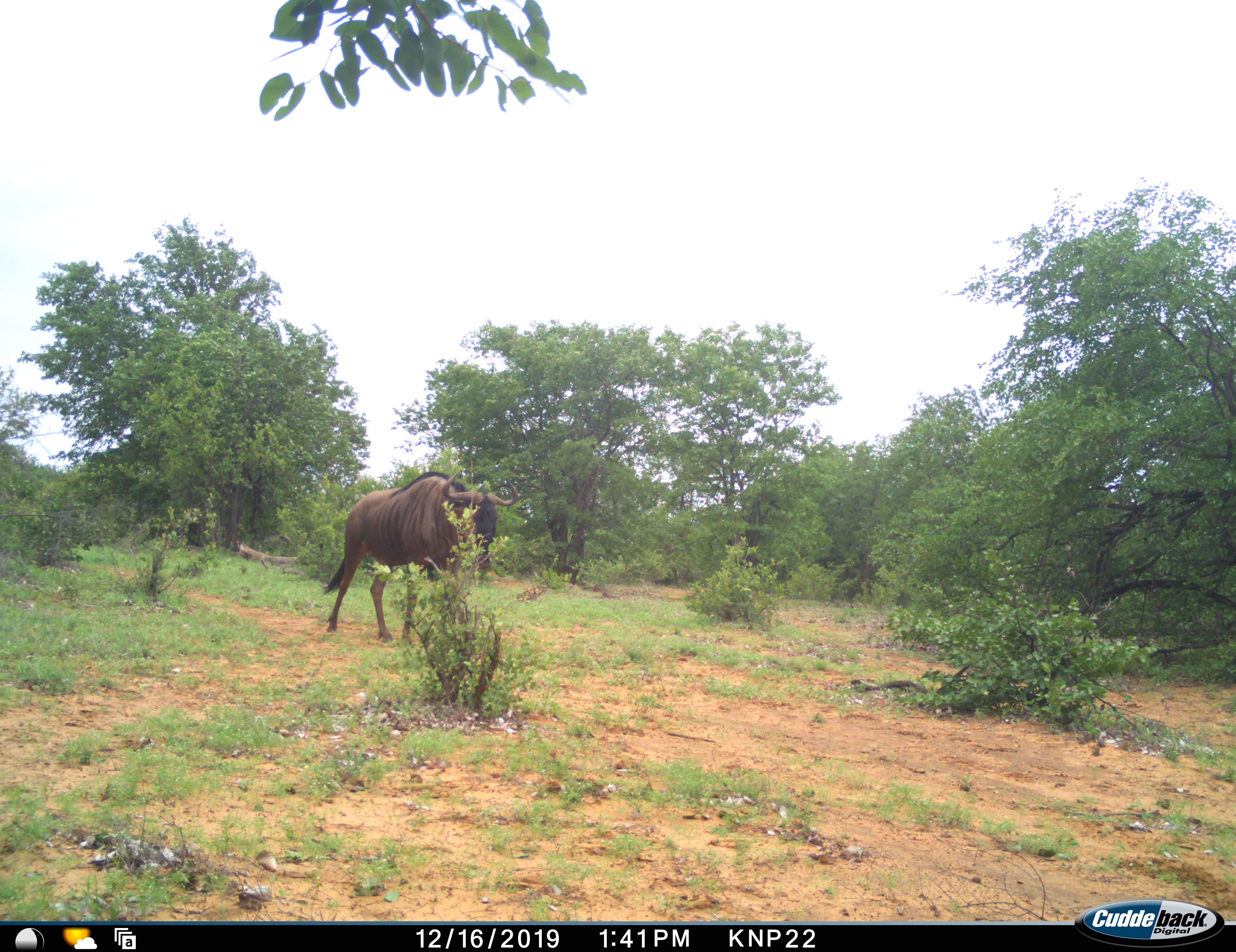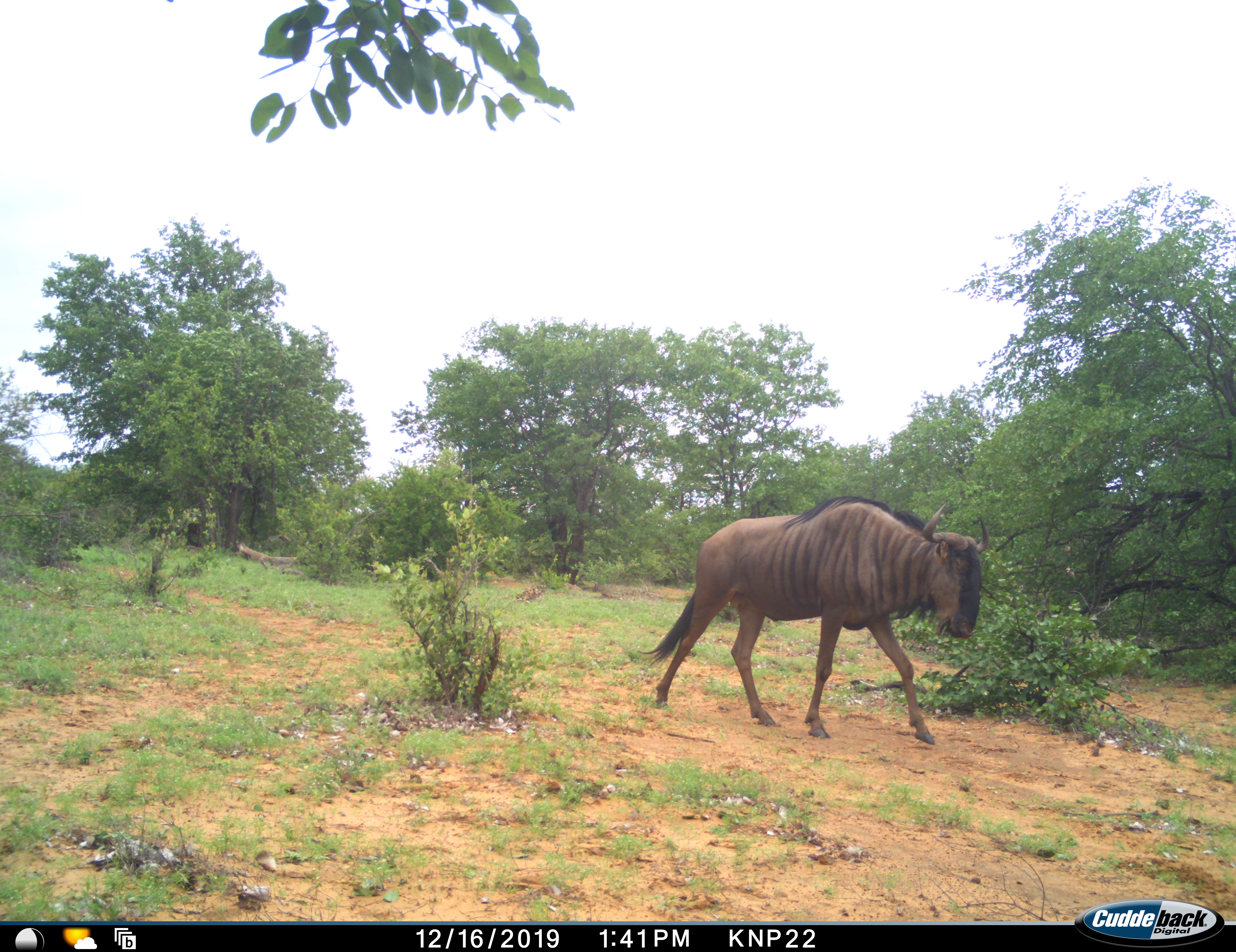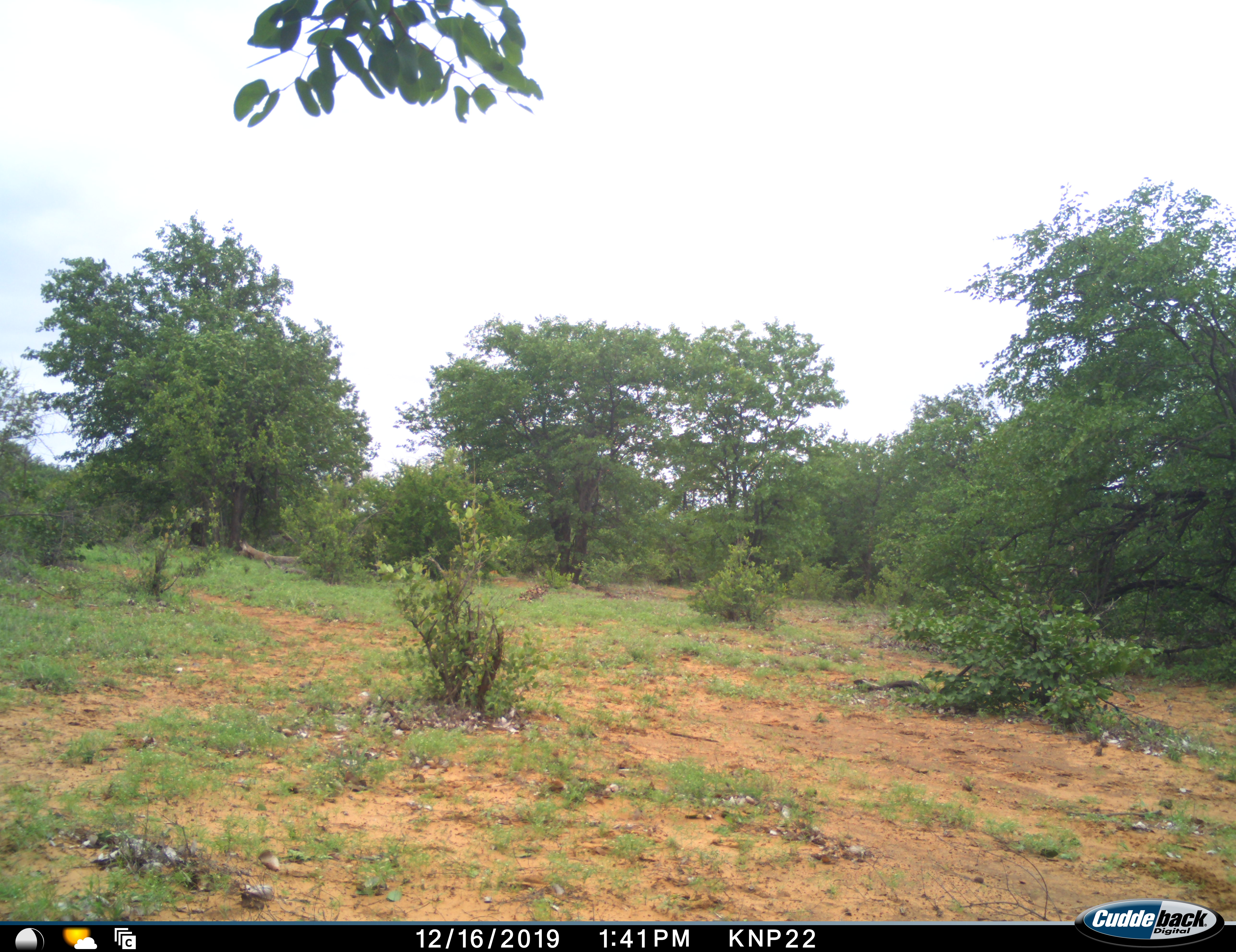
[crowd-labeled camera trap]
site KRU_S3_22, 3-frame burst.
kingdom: Animalia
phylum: Chordata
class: Mammalia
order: Artiodactyla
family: Bovidae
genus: Connochaetes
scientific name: Connochaetes taurinus taurinus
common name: blue wildebeest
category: wildebeestblue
Wildebeestblue (blue wildebeest) (Connochaetes taurinus taurinus), count 1. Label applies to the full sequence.